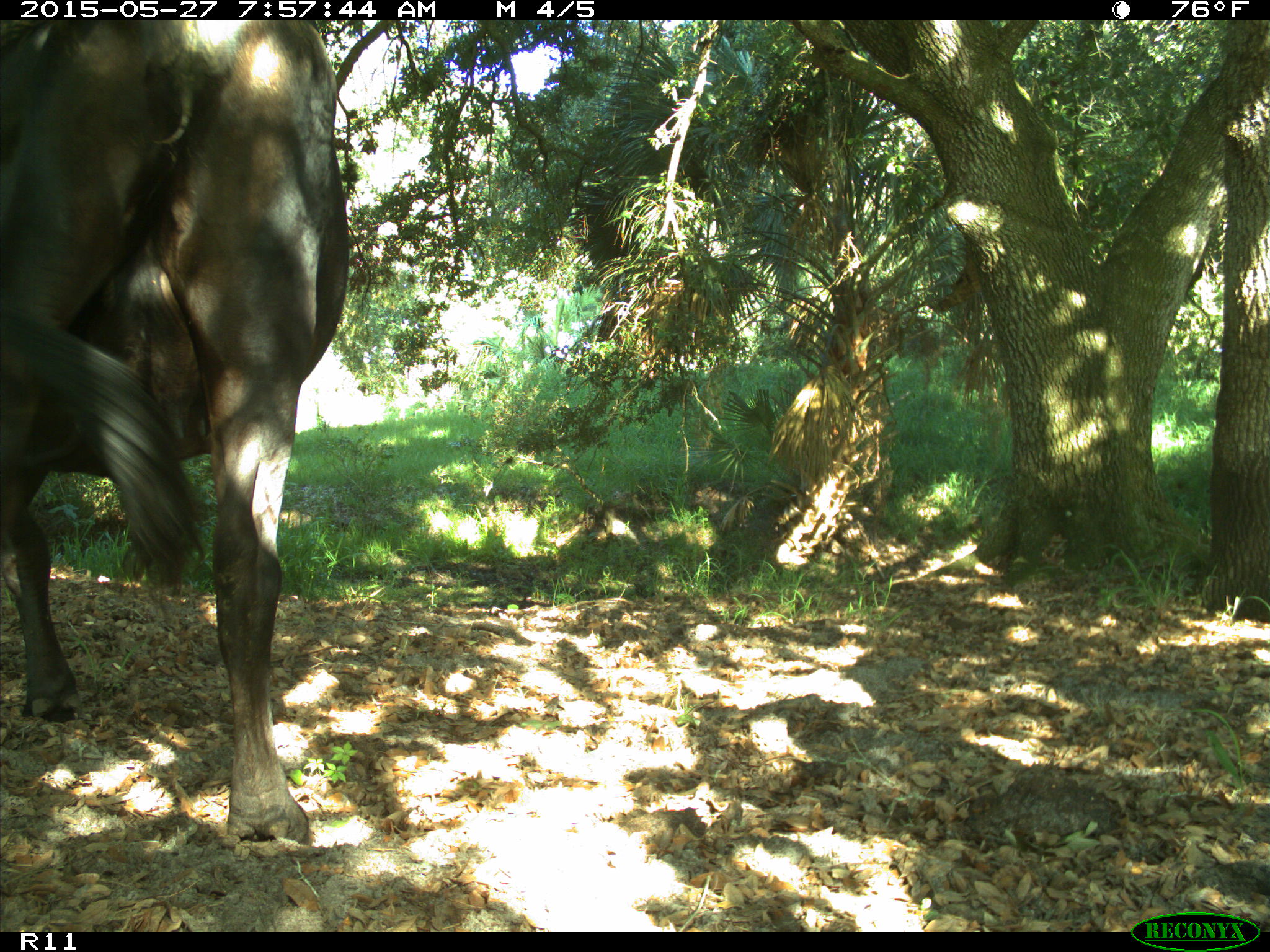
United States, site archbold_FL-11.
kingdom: Animalia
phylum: Chordata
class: Mammalia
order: Artiodactyla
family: Bovidae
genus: Bos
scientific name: Bos taurus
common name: domestic cow